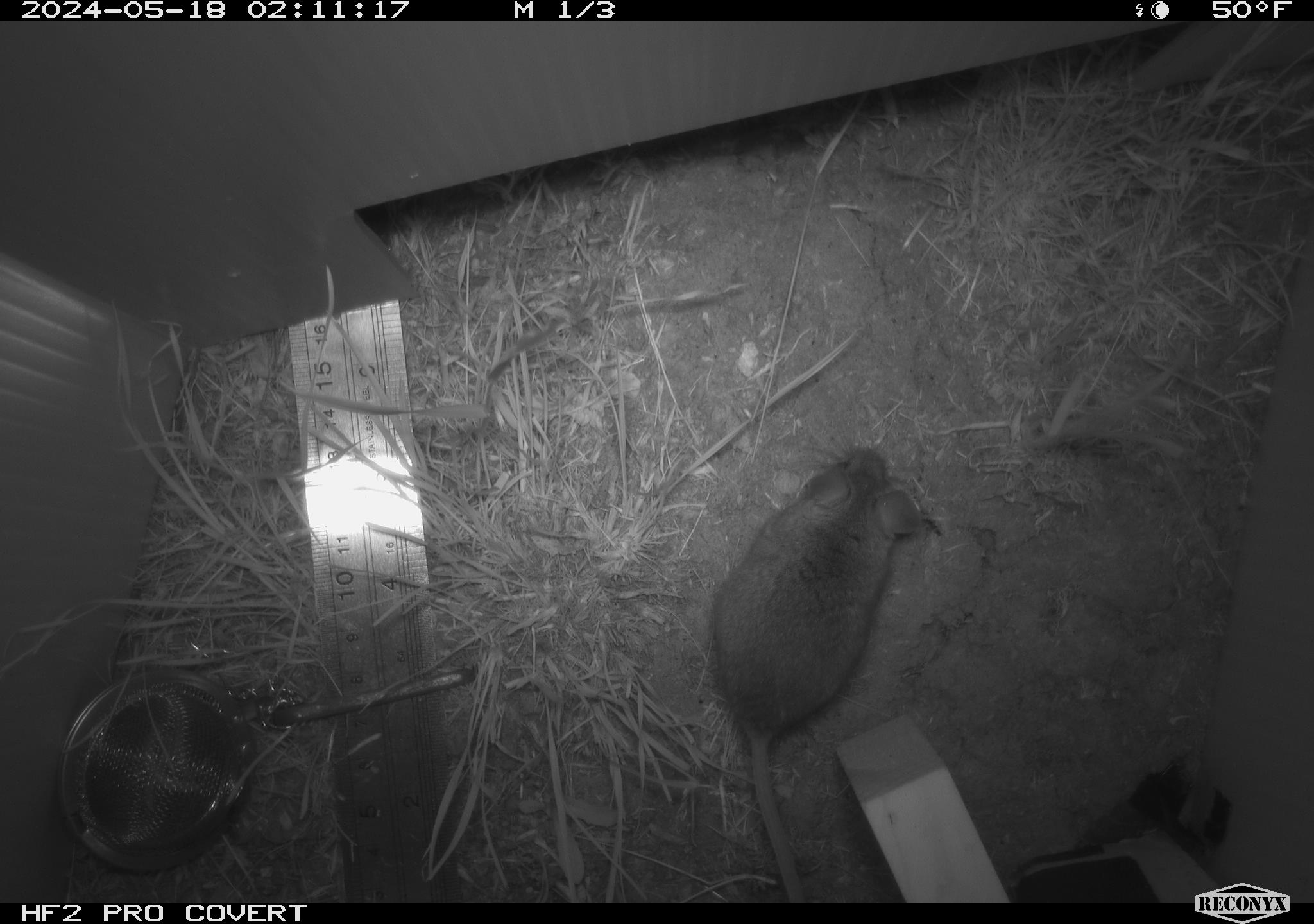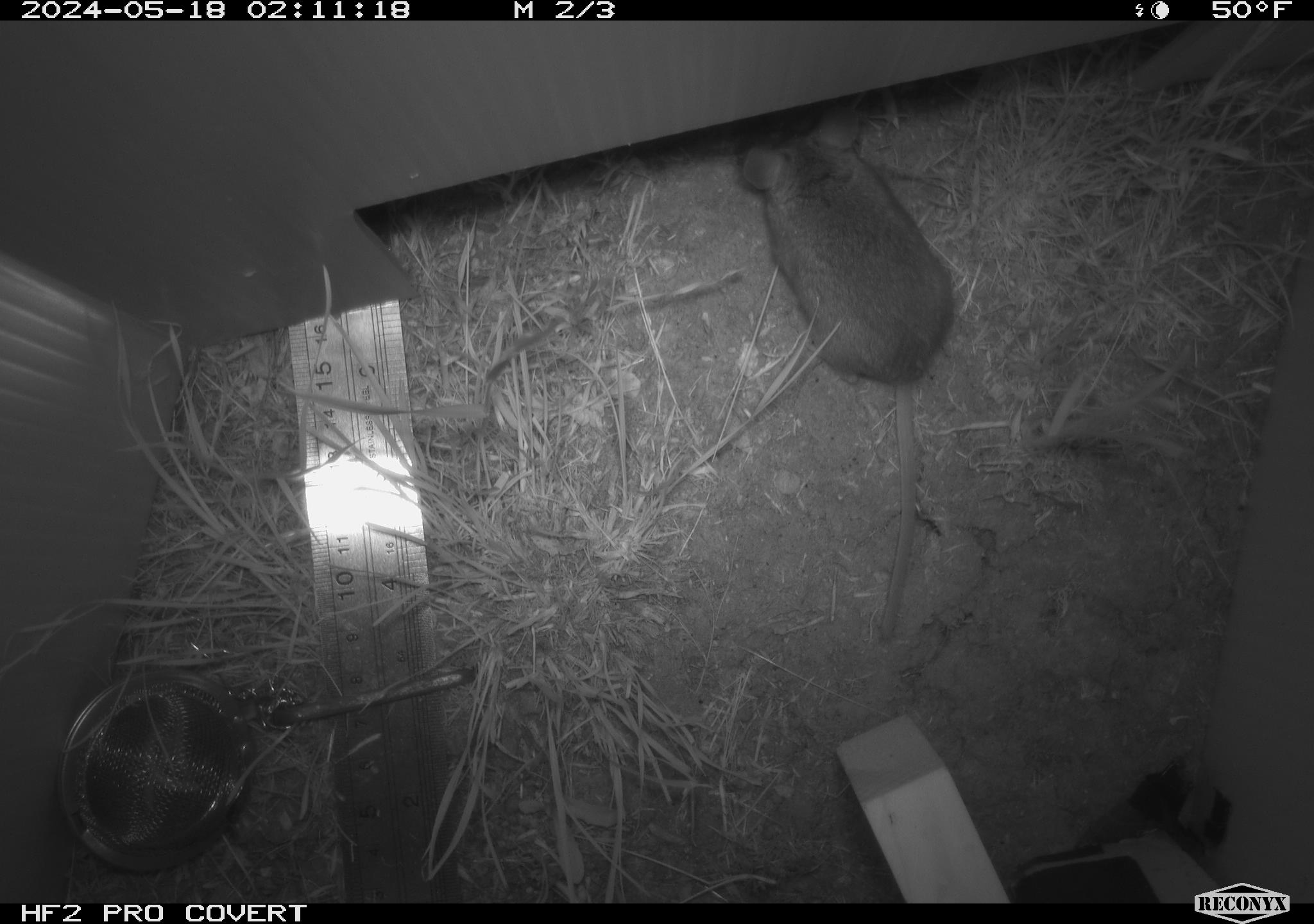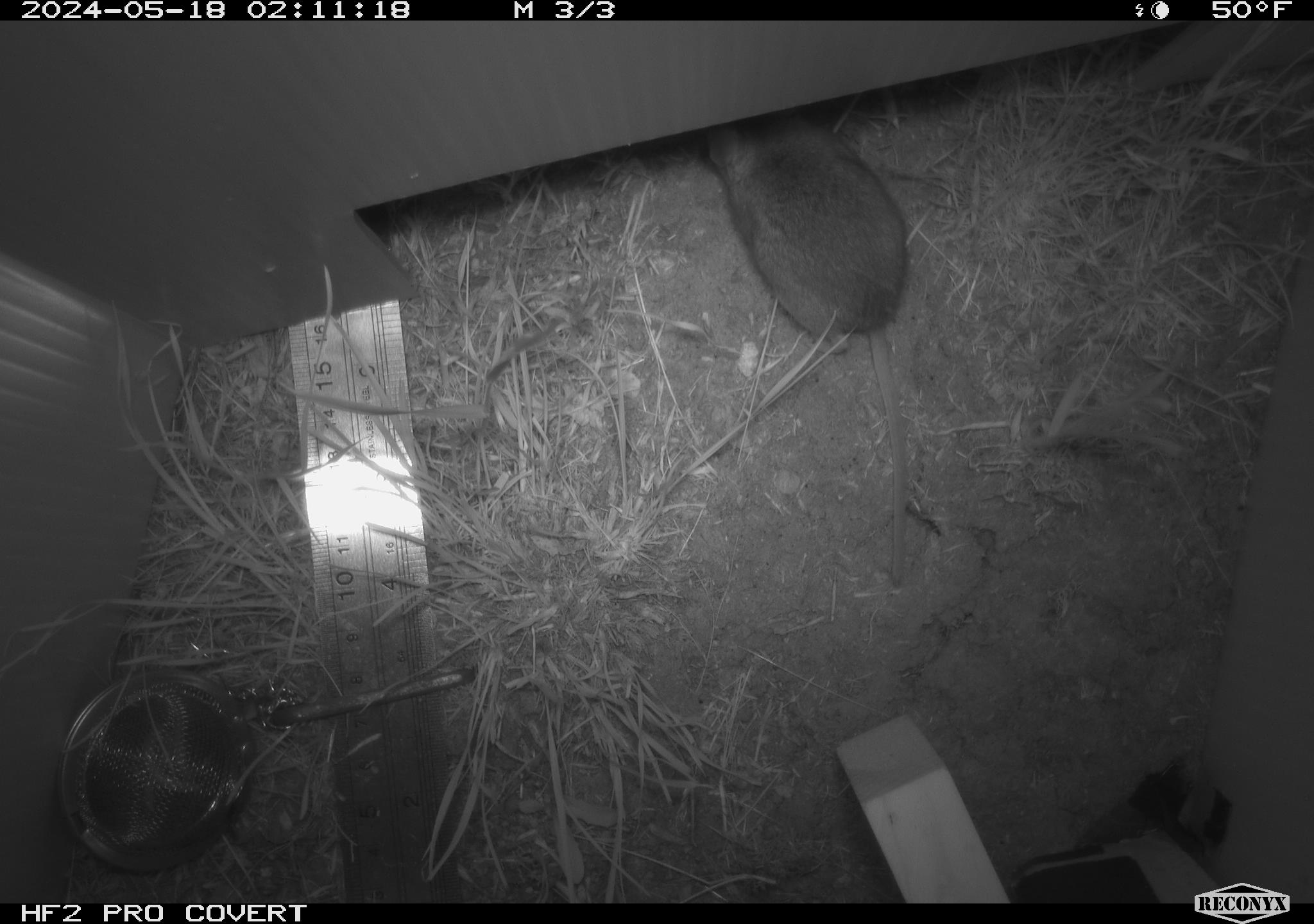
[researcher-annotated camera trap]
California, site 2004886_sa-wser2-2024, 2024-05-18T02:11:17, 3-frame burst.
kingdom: Animalia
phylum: Chordata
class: Mammalia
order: Rodentia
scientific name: Rodentia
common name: mouse species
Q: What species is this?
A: Mouse species (Rodentia).